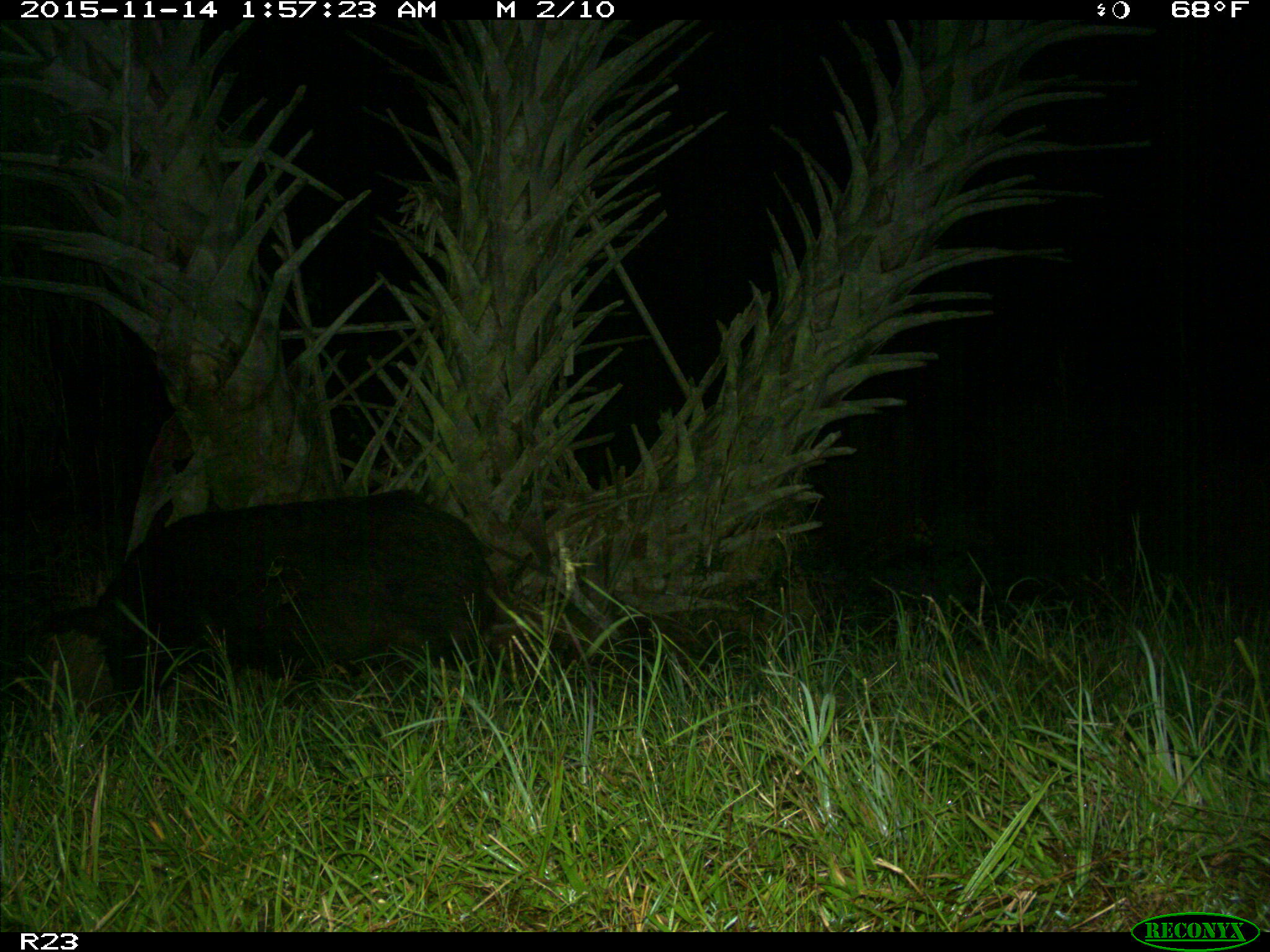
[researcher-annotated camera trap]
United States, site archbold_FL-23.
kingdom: Animalia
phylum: Chordata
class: Mammalia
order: Artiodactyla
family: Suidae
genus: Sus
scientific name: Sus scrofa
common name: wild boar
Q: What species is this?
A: Sus scrofa (wild boar).